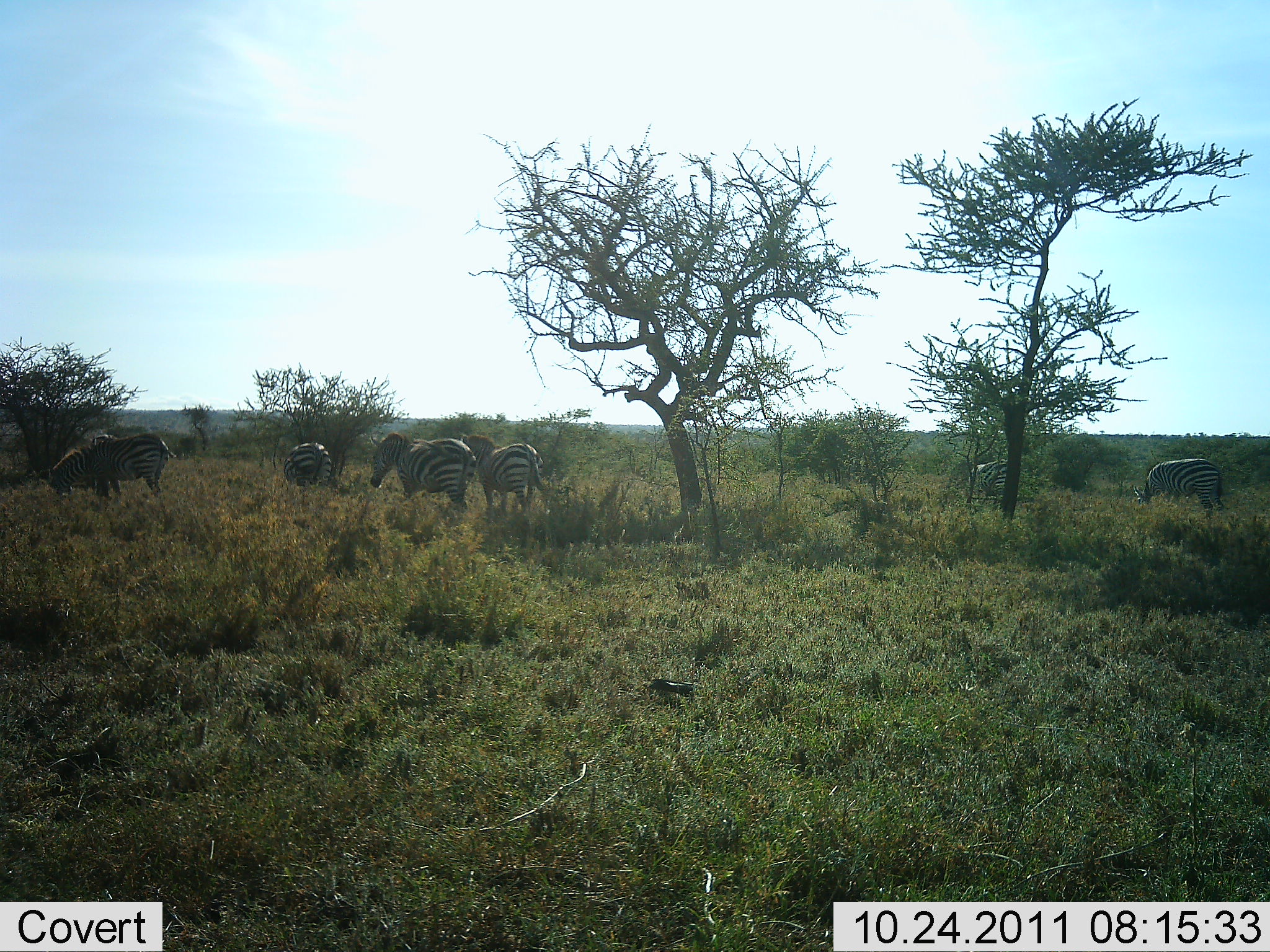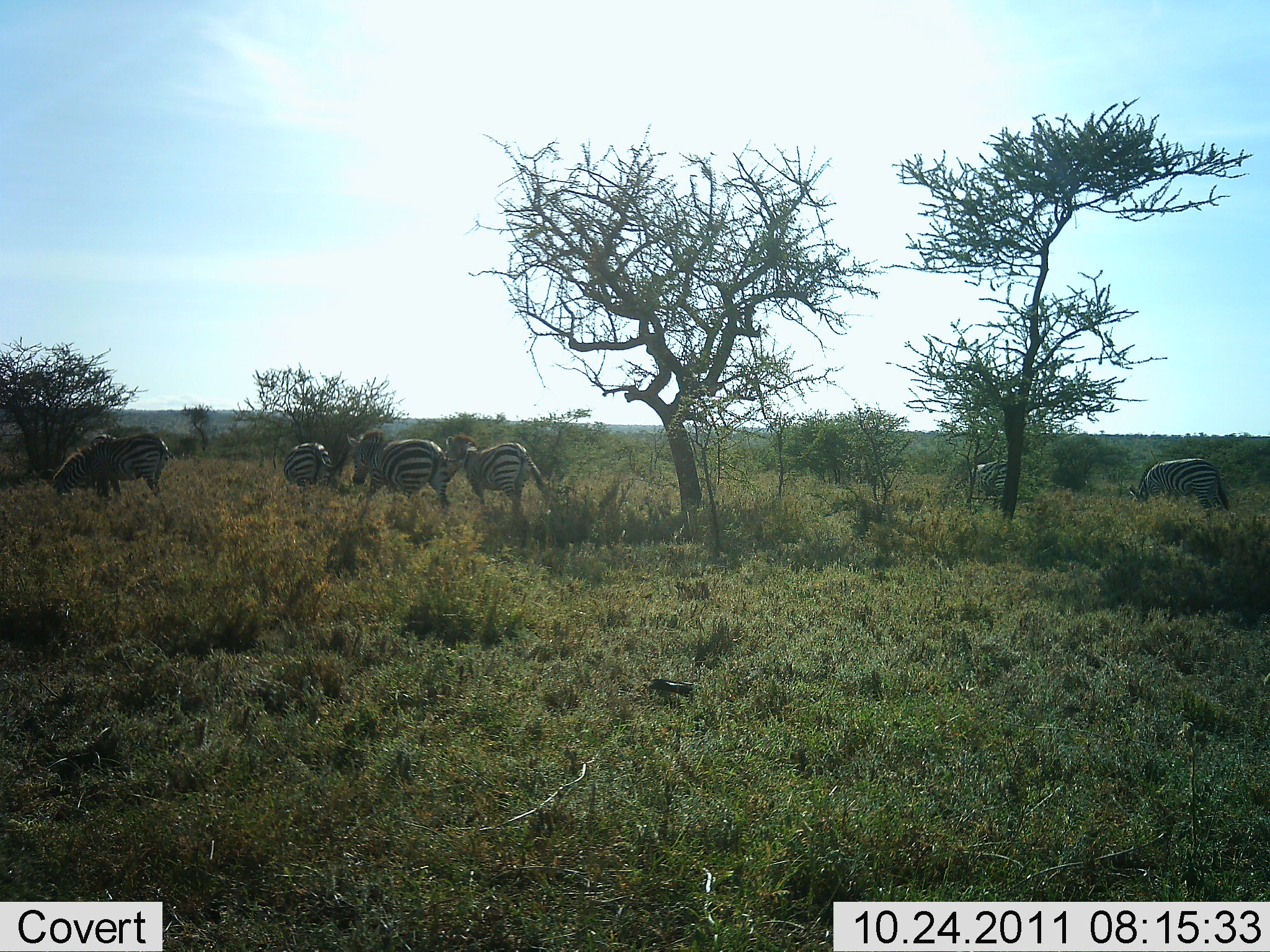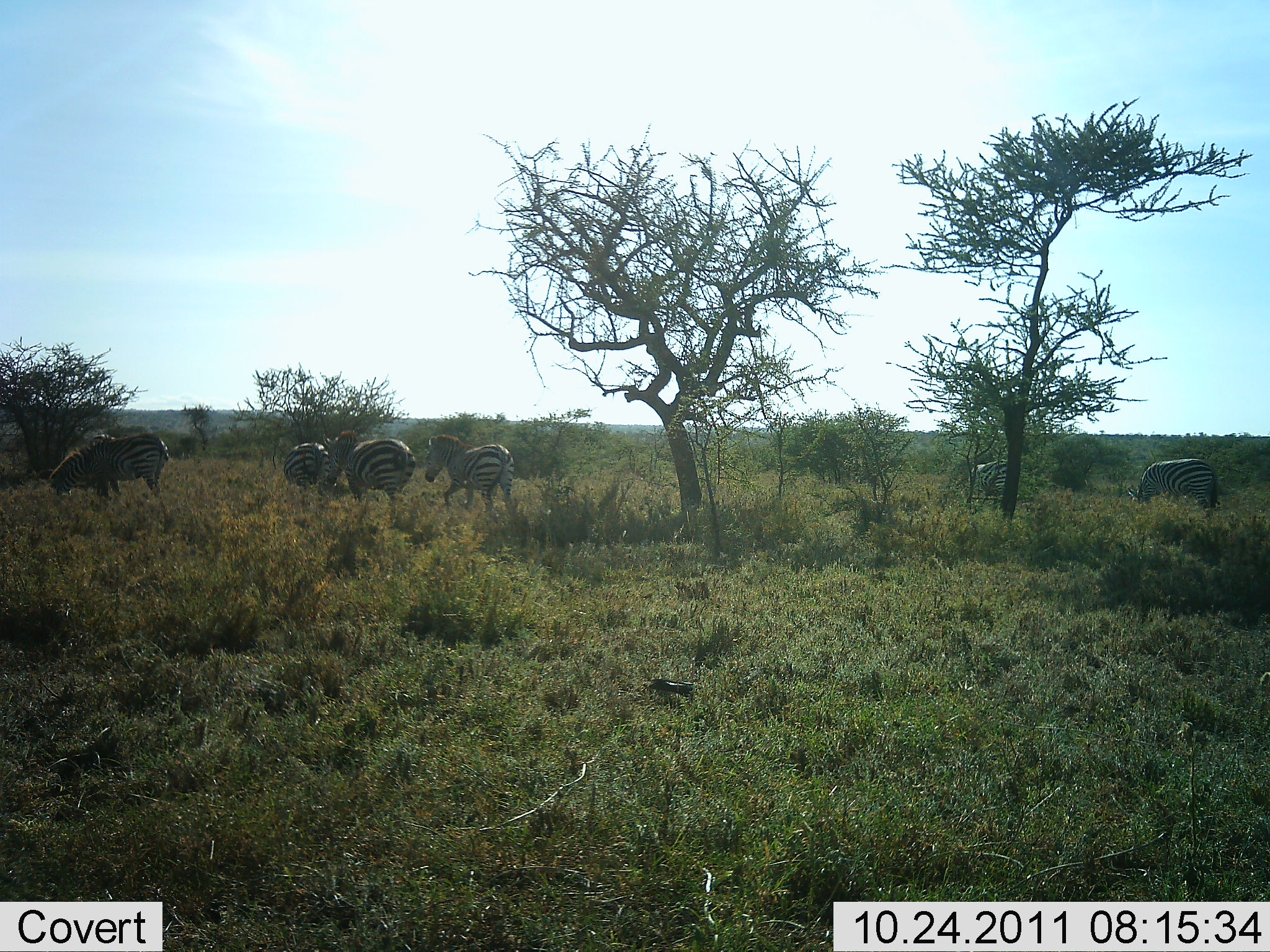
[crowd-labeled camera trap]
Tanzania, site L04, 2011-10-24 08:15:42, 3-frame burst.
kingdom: Animalia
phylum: Chordata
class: Mammalia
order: Perissodactyla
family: Equidae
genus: Equus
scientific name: Equus quagga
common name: plains zebra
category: zebra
Zebra (plains zebra) (Equus quagga), count 6. Behavior (volunteer vote fractions): standing 45%, resting 0%, moving 18%, interacting 0%. Young present (vote fraction): 0%. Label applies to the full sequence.